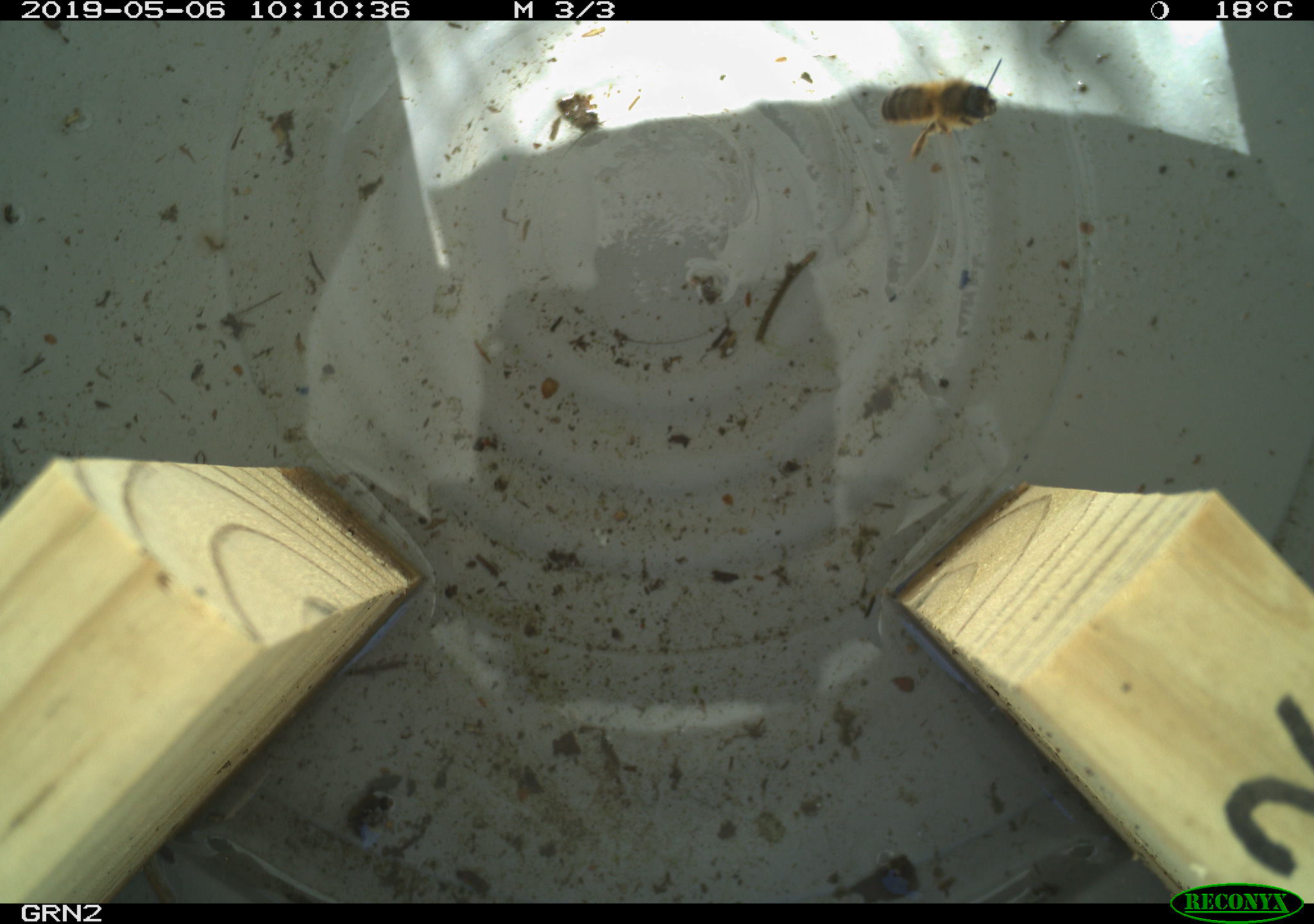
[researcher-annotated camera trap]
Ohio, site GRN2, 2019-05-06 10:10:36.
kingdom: Animalia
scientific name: Animalia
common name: animal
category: invertebrate